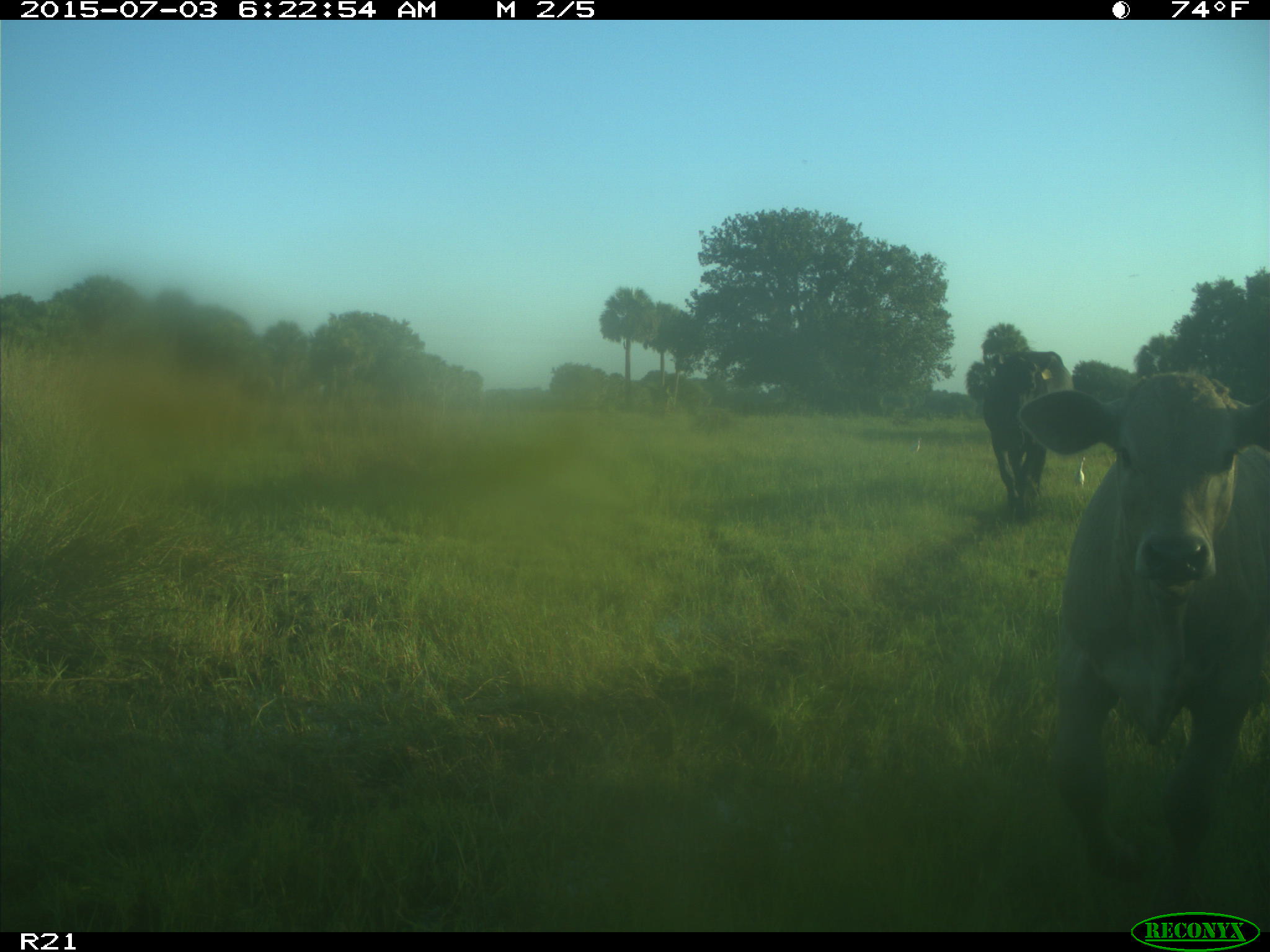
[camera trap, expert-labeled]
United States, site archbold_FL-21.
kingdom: Animalia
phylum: Chordata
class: Mammalia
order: Artiodactyla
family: Bovidae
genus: Bos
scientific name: Bos taurus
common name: domestic cow